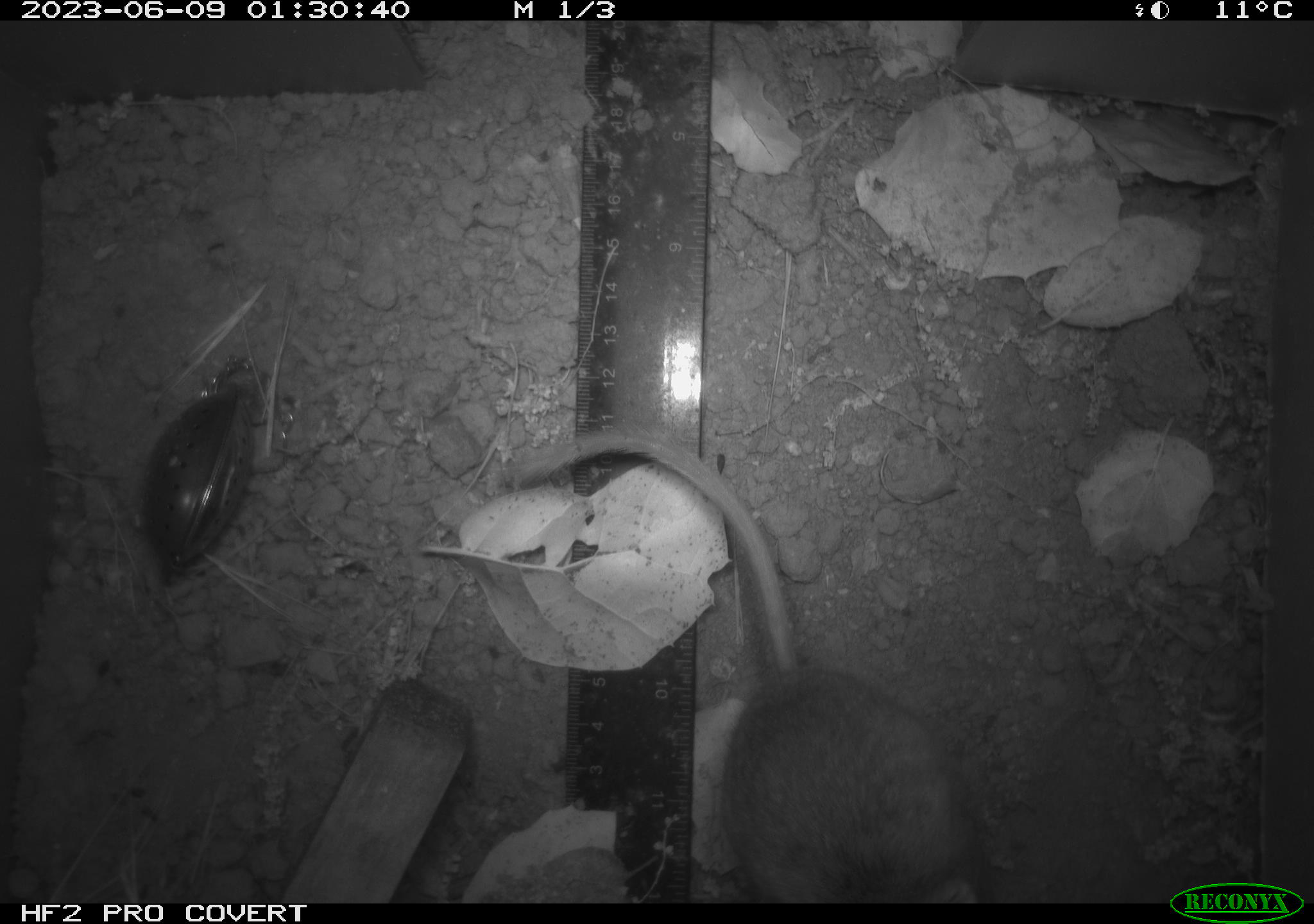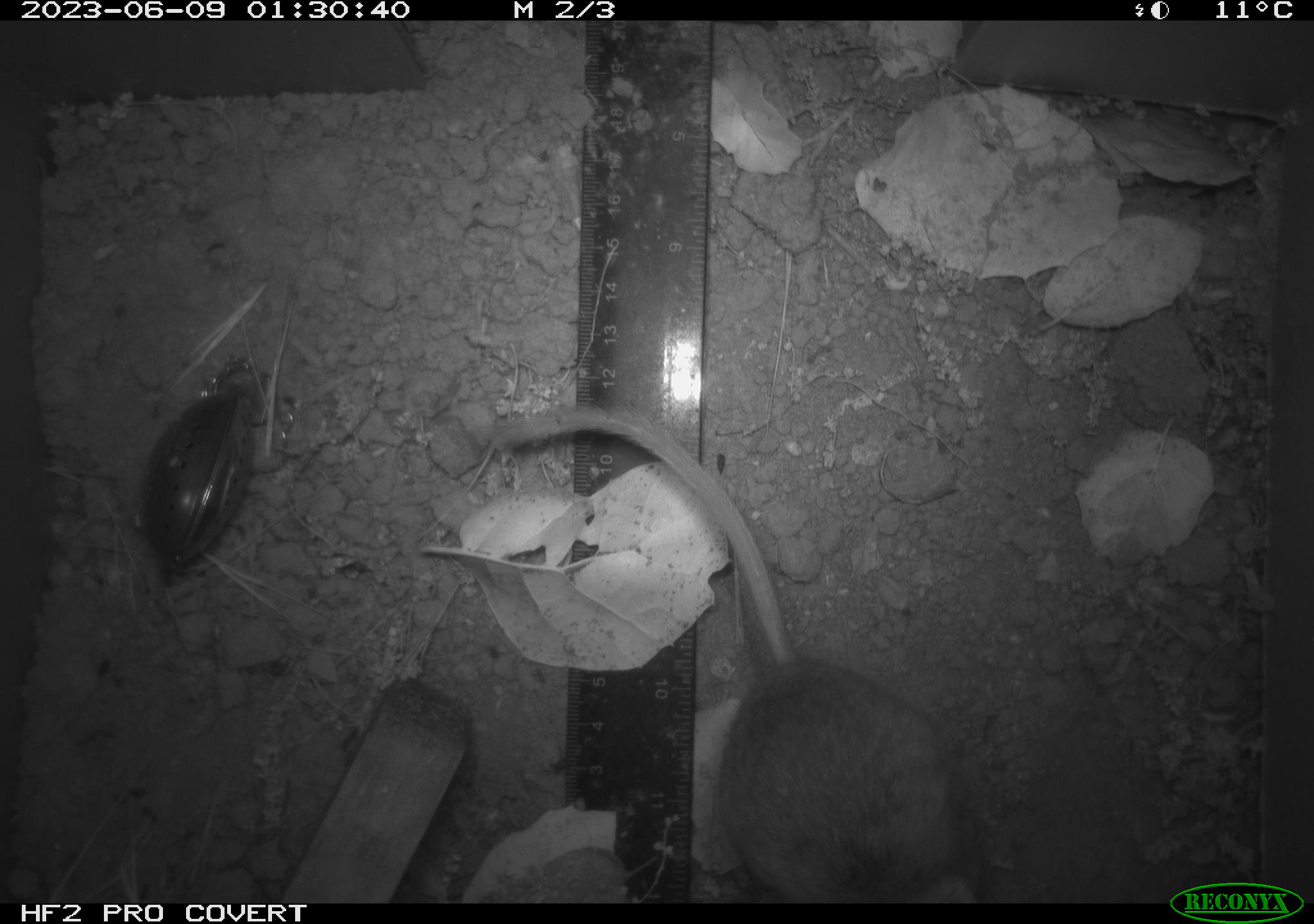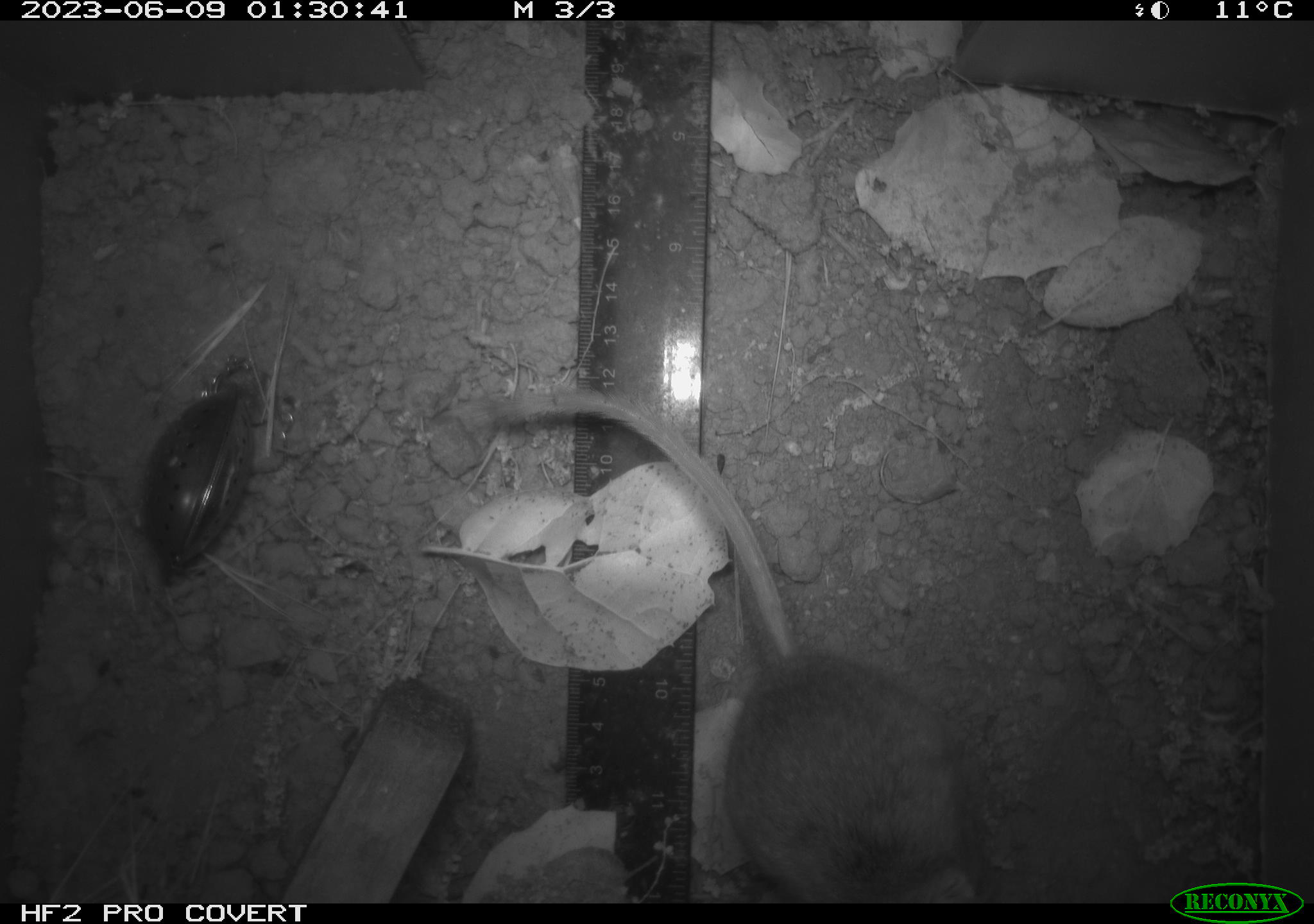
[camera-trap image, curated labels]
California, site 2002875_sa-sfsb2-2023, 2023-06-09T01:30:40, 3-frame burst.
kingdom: Animalia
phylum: Chordata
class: Mammalia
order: Rodentia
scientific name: Rodentia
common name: mouse species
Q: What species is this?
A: Mouse species (Rodentia).